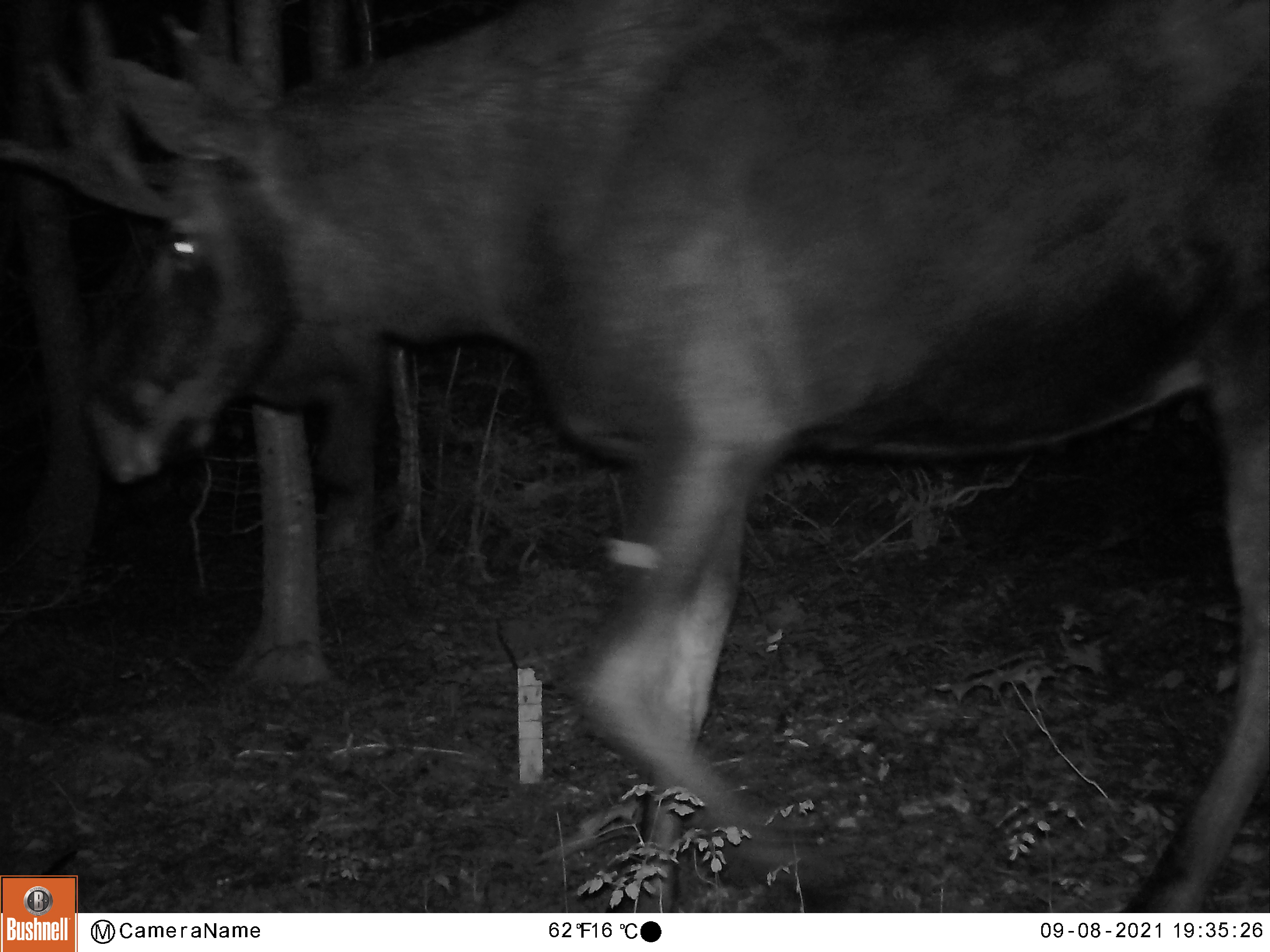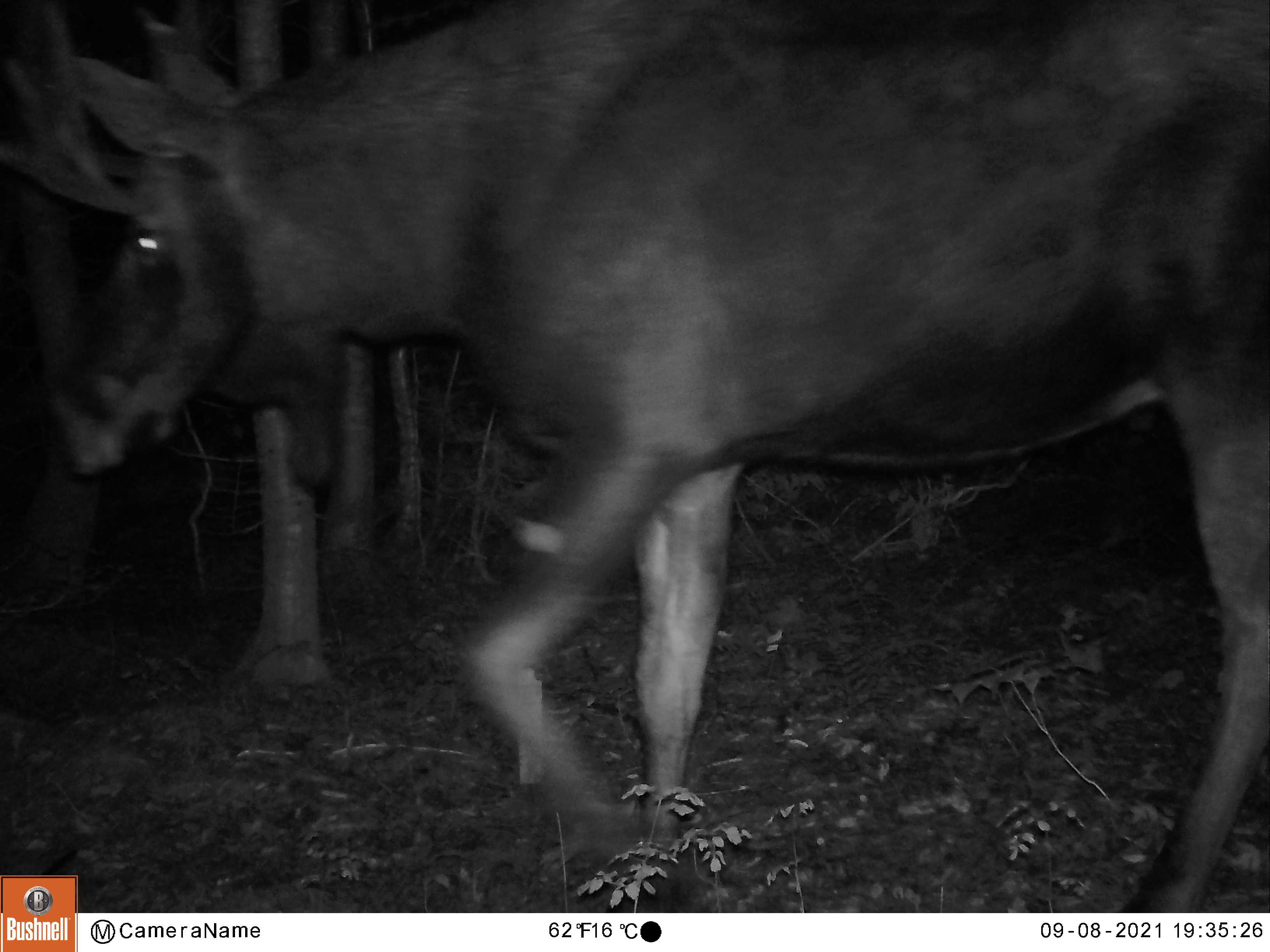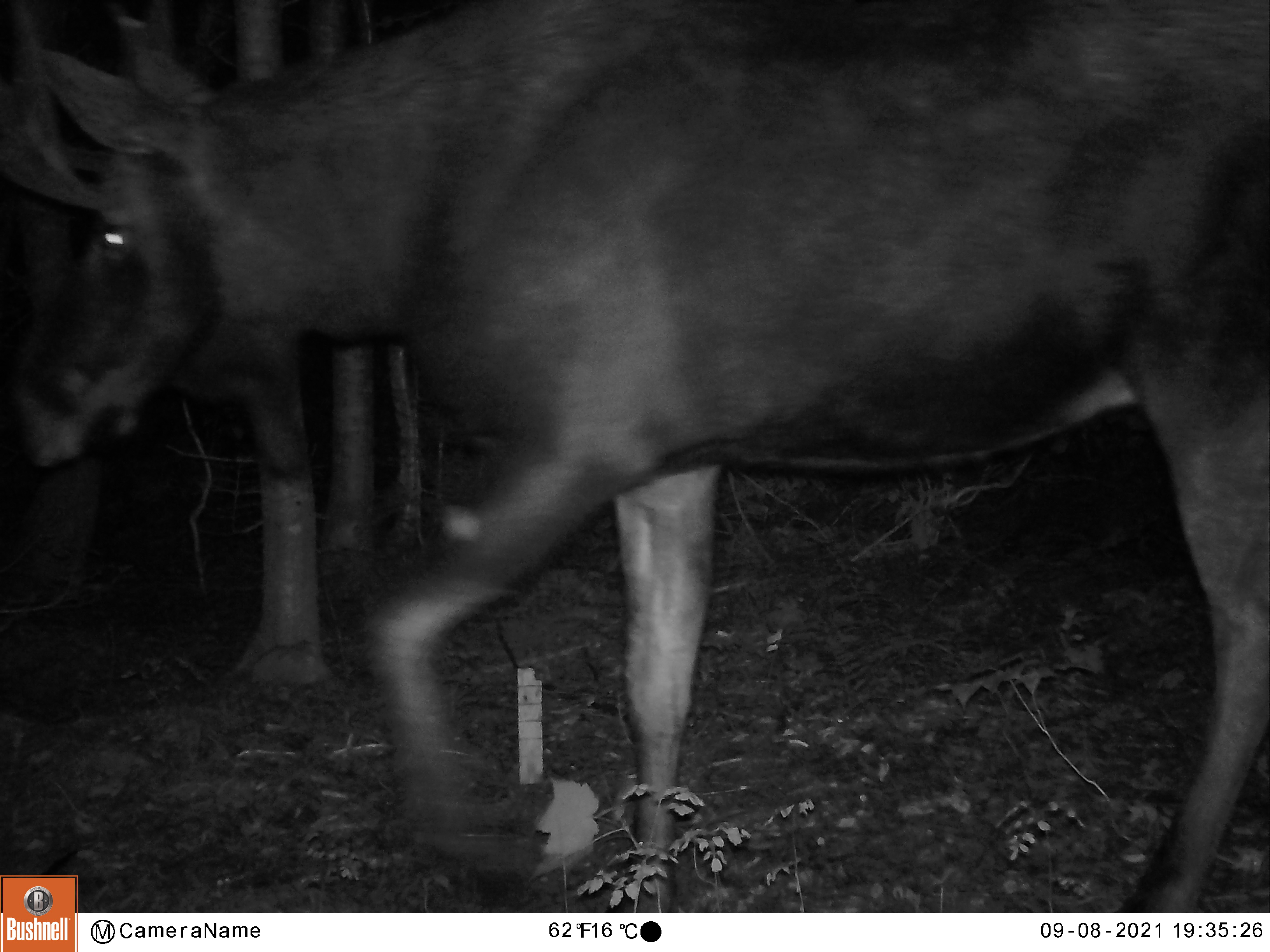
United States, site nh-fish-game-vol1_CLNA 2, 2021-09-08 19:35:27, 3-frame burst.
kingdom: Animalia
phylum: Chordata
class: Mammalia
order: Artiodactyla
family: Cervidae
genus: Alces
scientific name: Alces alces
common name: moose